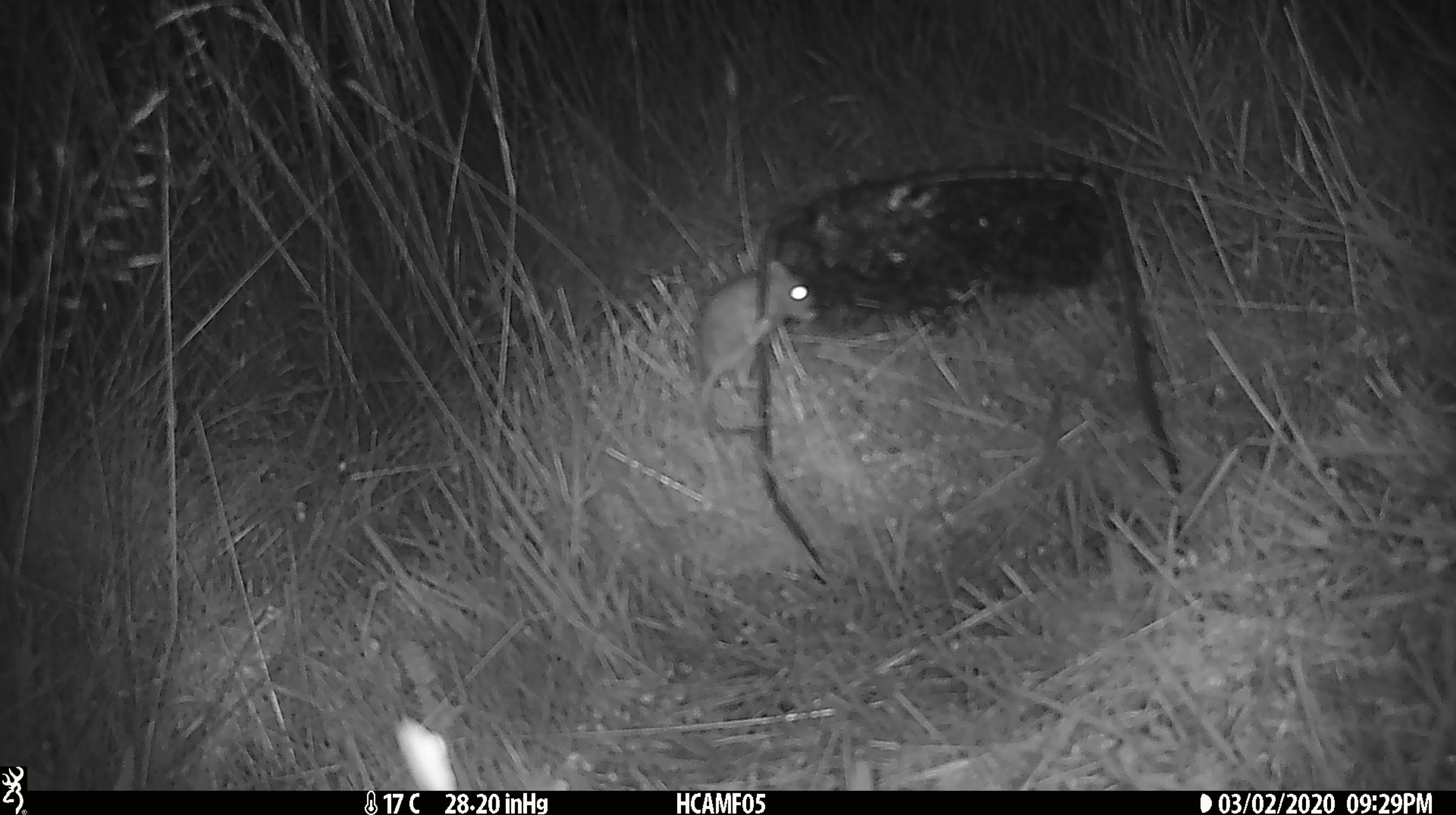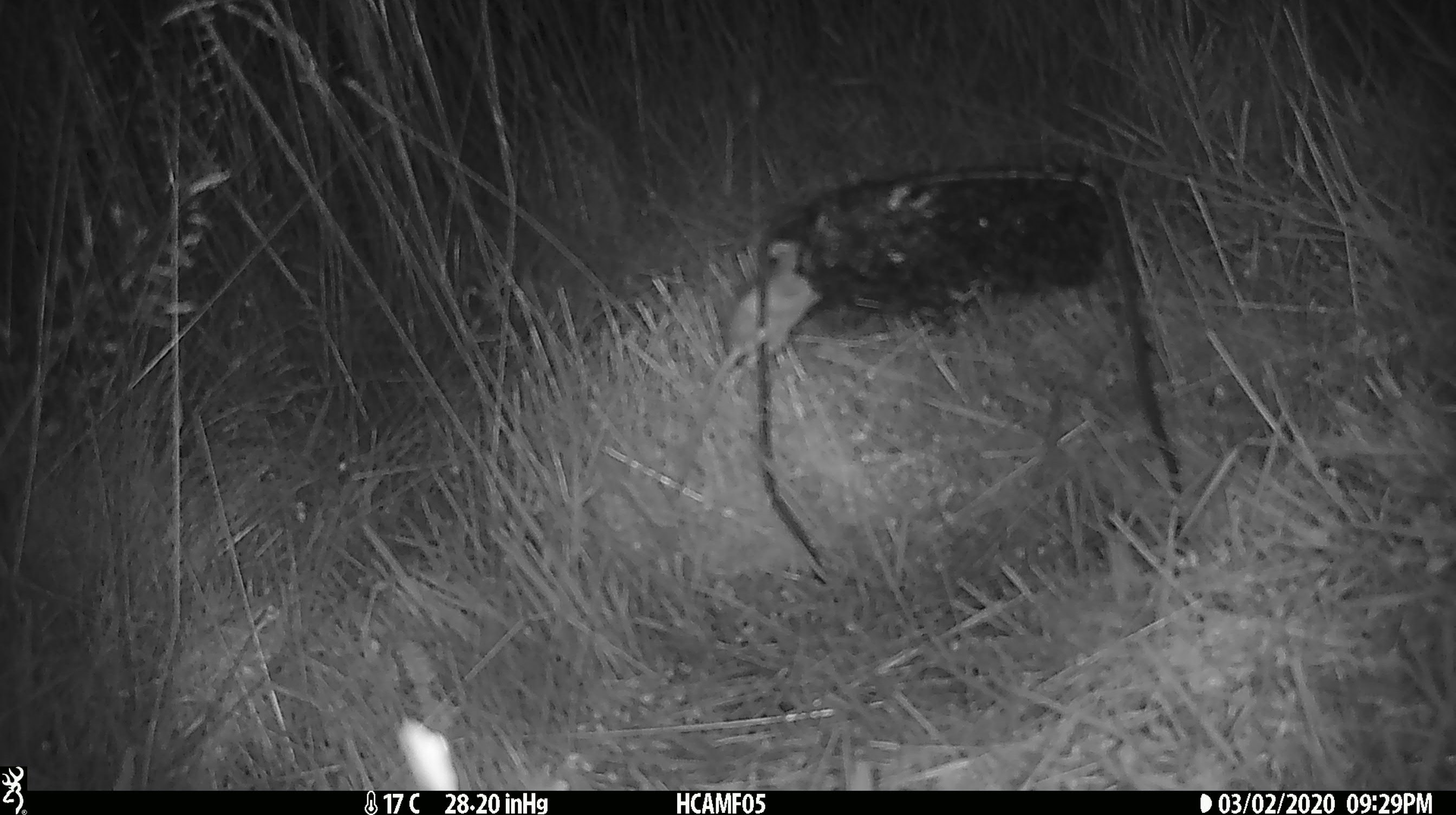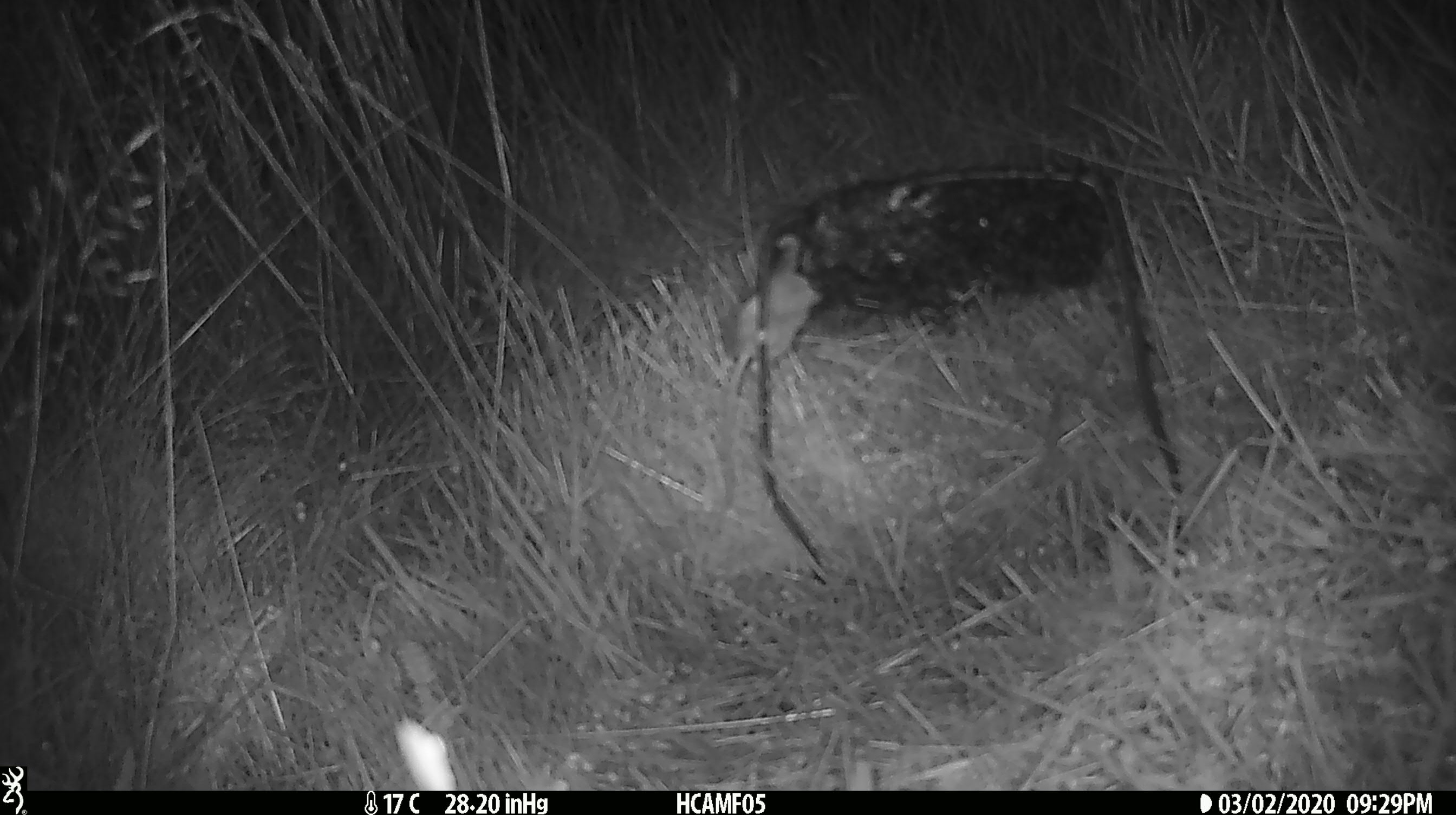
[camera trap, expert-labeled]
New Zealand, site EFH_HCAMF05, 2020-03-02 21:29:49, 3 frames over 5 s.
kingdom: Animalia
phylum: Chordata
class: Mammalia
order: Rodentia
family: Muridae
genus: Mus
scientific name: Mus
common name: mouse